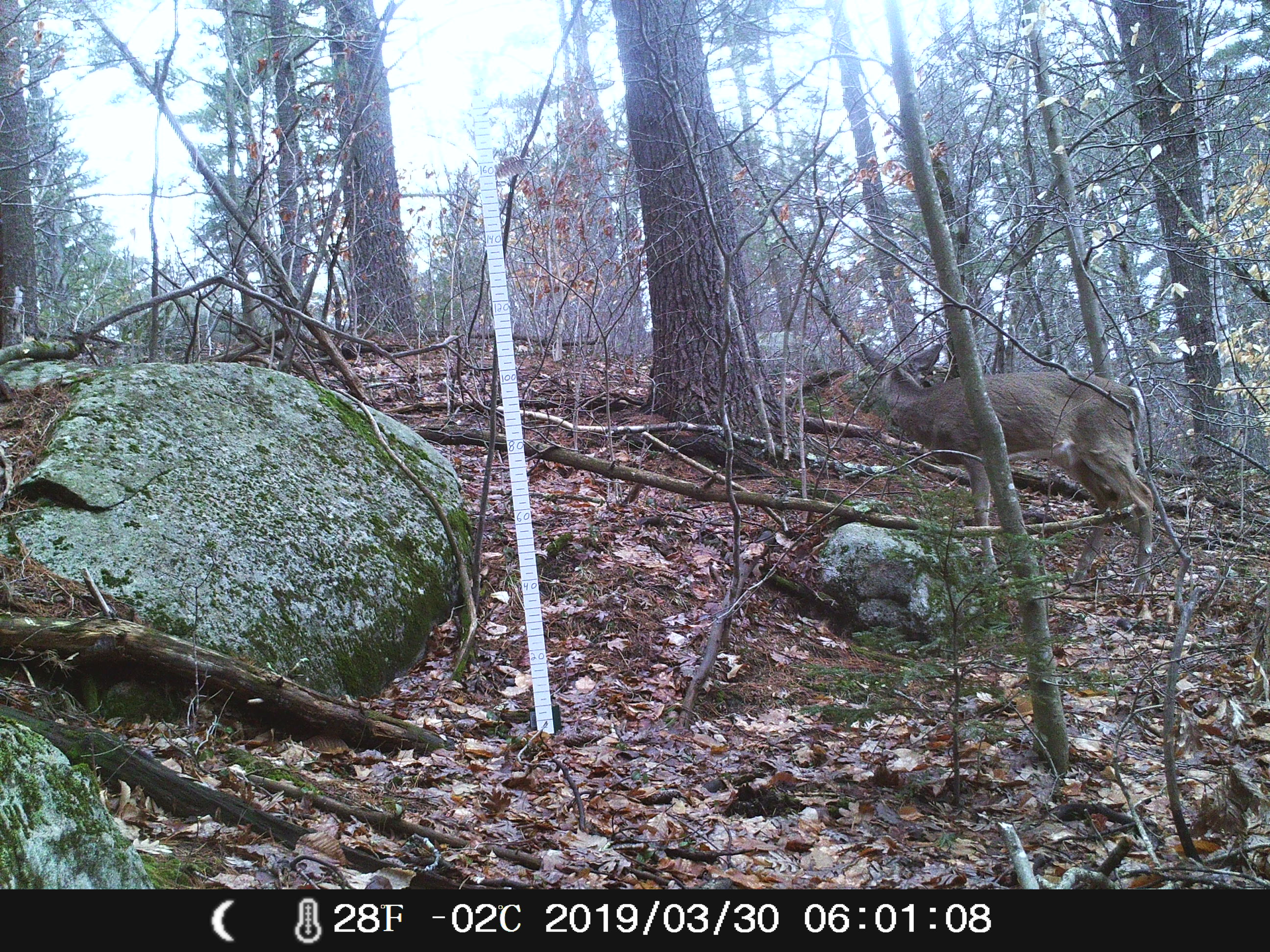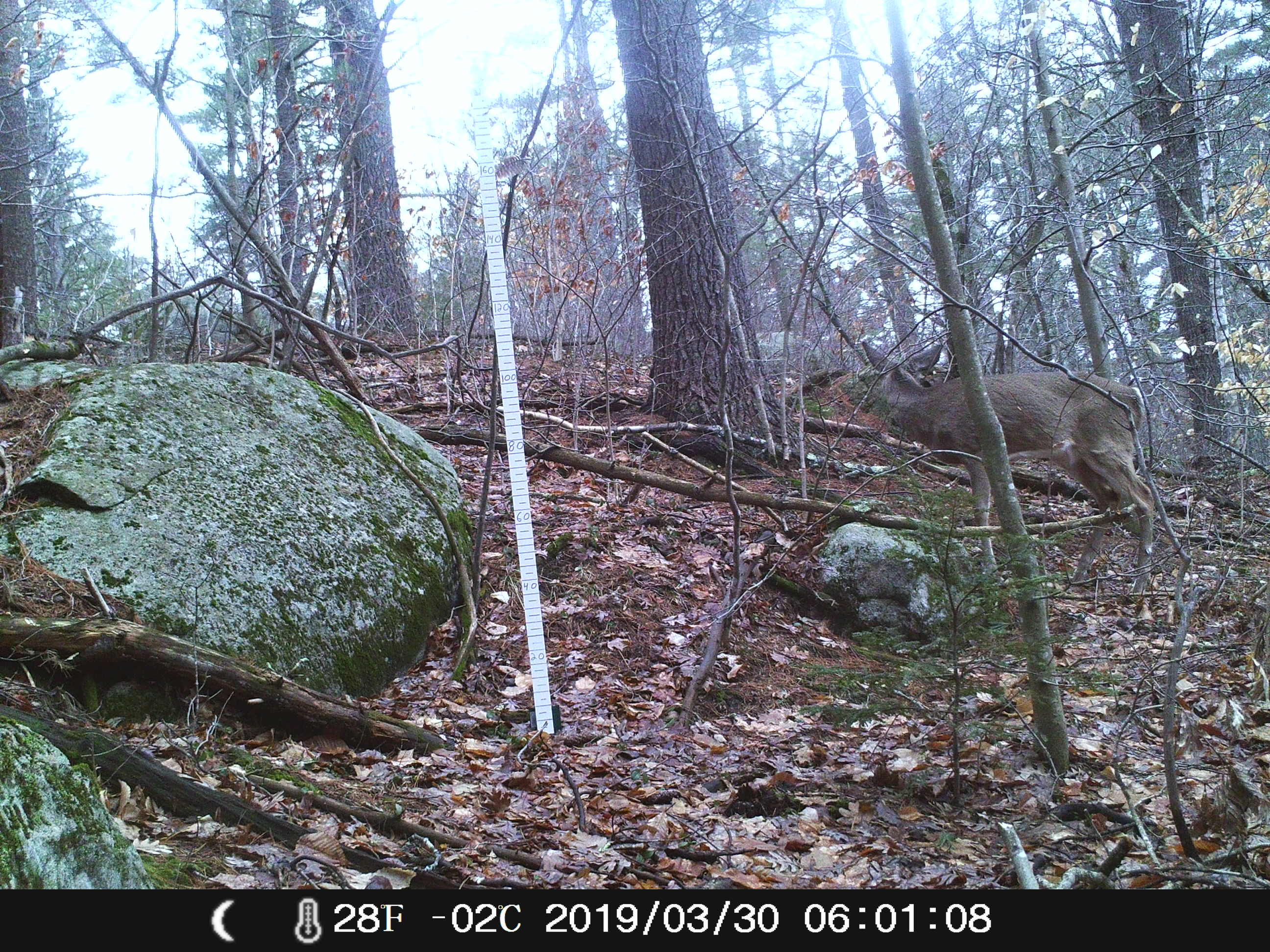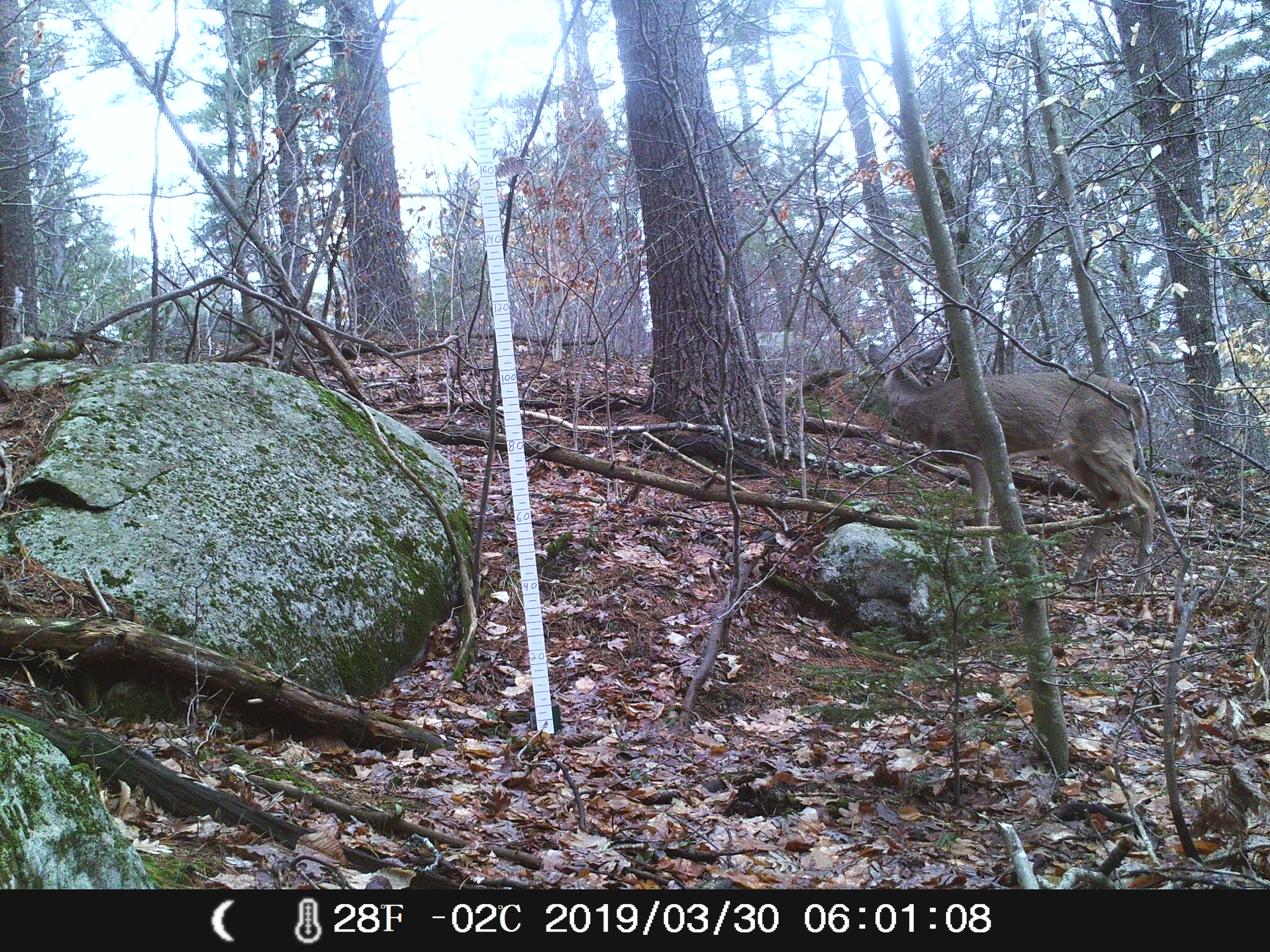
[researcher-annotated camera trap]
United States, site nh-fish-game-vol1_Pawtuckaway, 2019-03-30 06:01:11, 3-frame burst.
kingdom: Animalia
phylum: Chordata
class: Mammalia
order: Artiodactyla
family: Cervidae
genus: Odocoileus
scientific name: Odocoileus virginianus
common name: white-tailed deer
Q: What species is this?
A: White-tailed deer (Odocoileus virginianus).